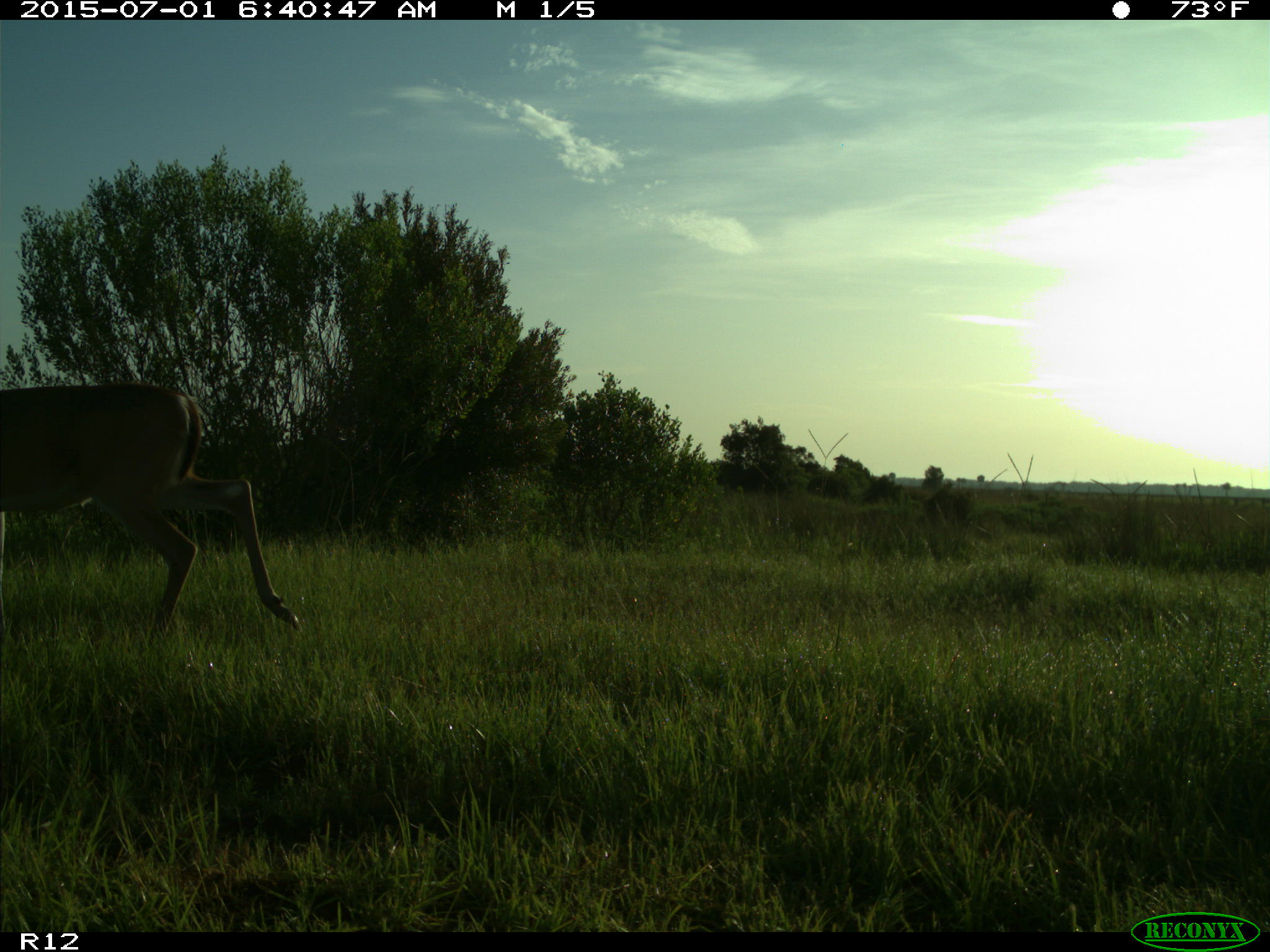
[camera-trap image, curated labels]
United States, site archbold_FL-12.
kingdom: Animalia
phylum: Chordata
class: Mammalia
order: Artiodactyla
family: Cervidae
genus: Odocoileus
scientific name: Odocoileus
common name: deer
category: unidentified deer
Unidentified deer (deer) (Odocoileus).